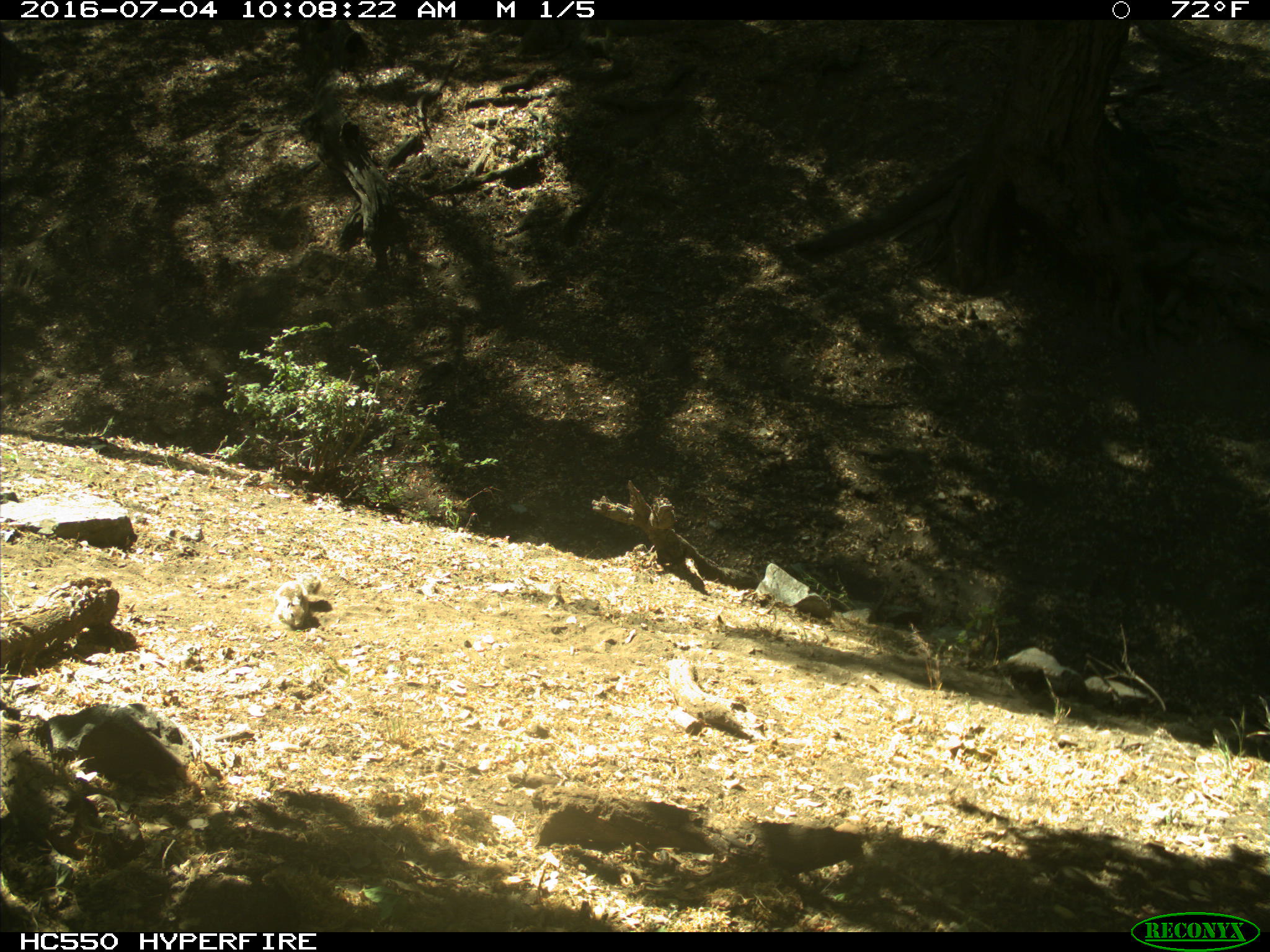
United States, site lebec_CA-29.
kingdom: Animalia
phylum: Chordata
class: Mammalia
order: Rodentia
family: Sciuridae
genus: Otospermophilus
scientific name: Otospermophilus beecheyi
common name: california ground squirrel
Otospermophilus beecheyi (california ground squirrel).